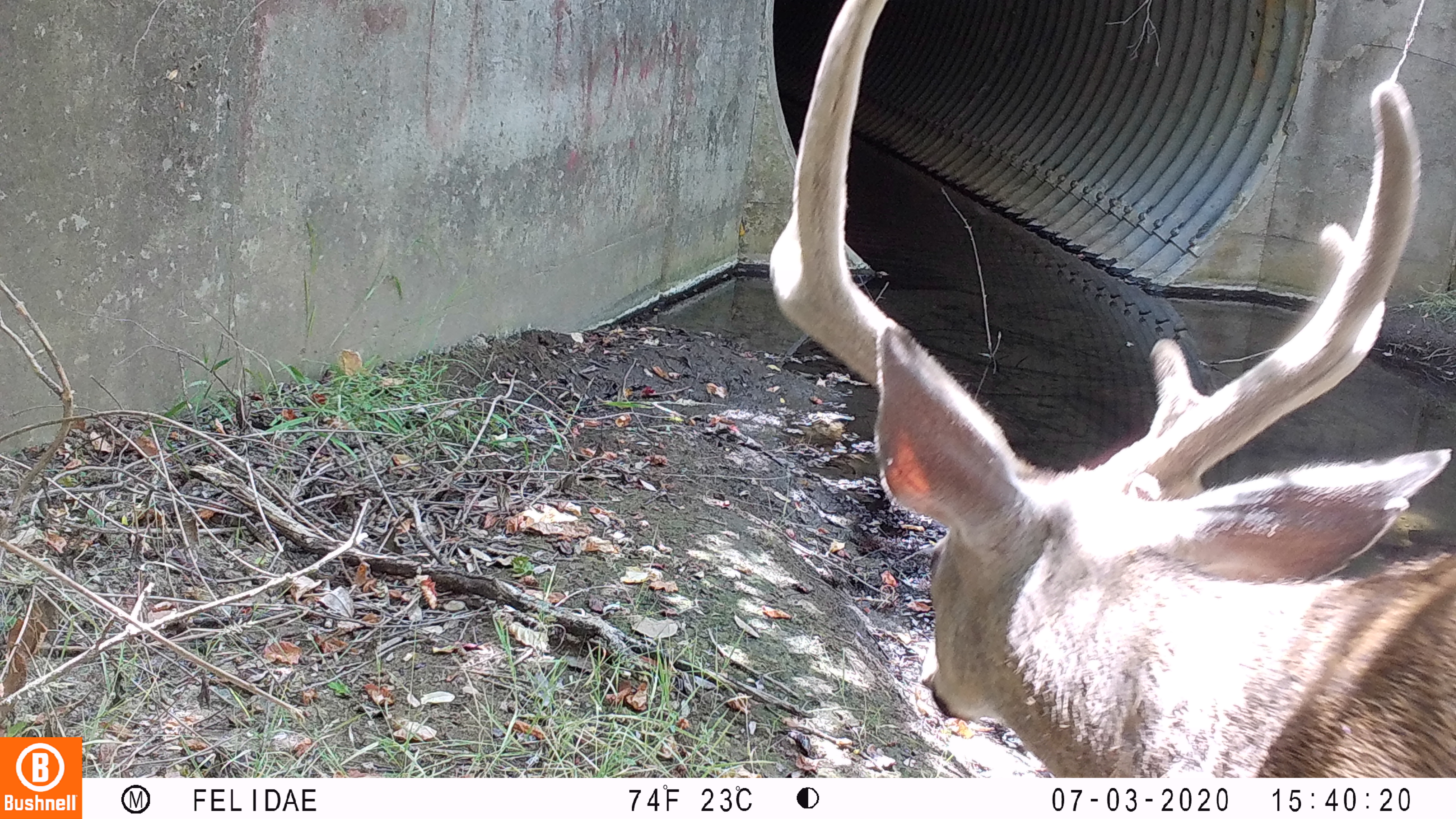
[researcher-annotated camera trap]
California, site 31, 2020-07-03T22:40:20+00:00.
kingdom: Animalia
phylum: Chordata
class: Mammalia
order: Artiodactyla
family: Cervidae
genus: Odocoileus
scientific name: Odocoileus hemionus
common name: mule deer